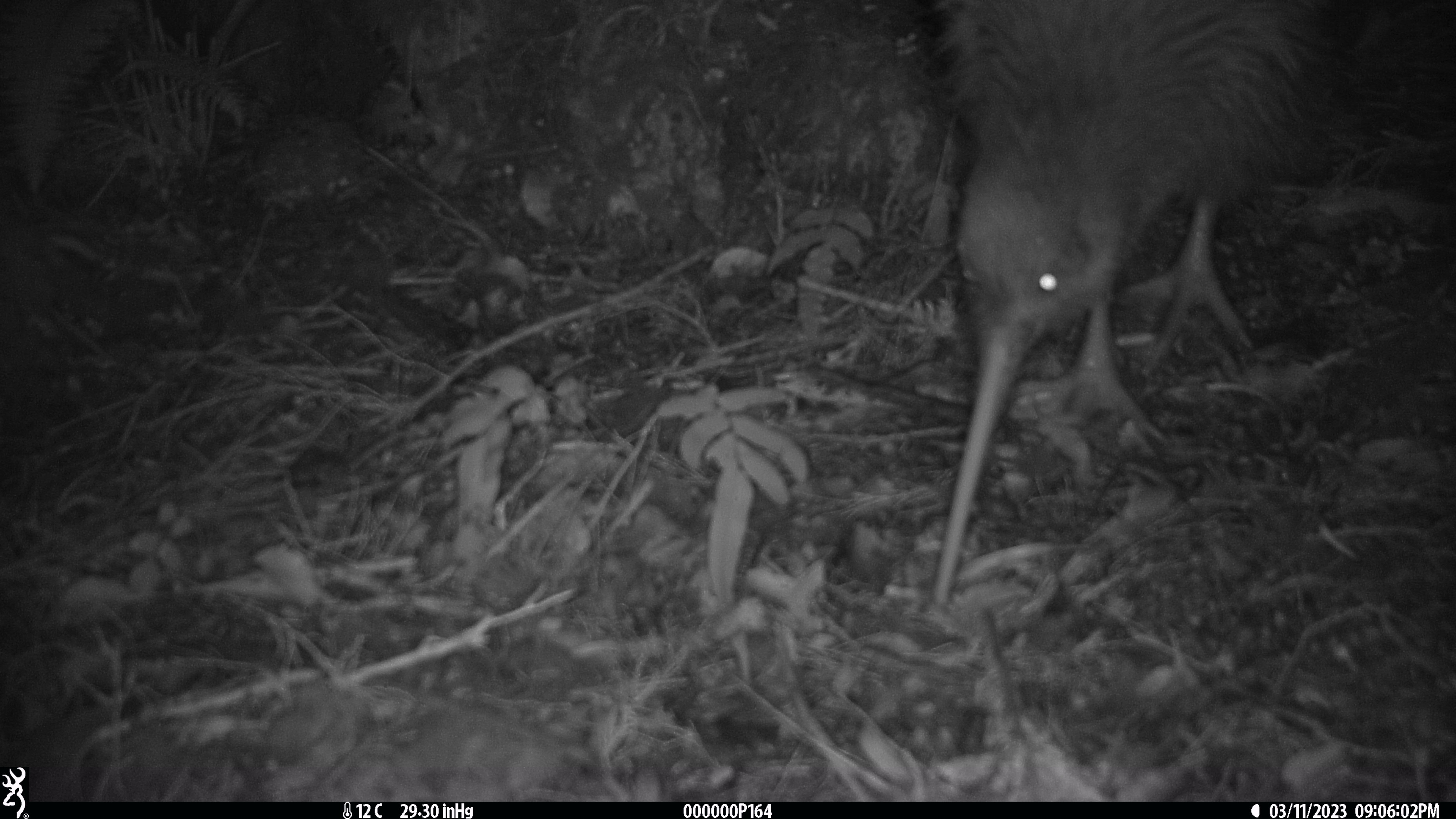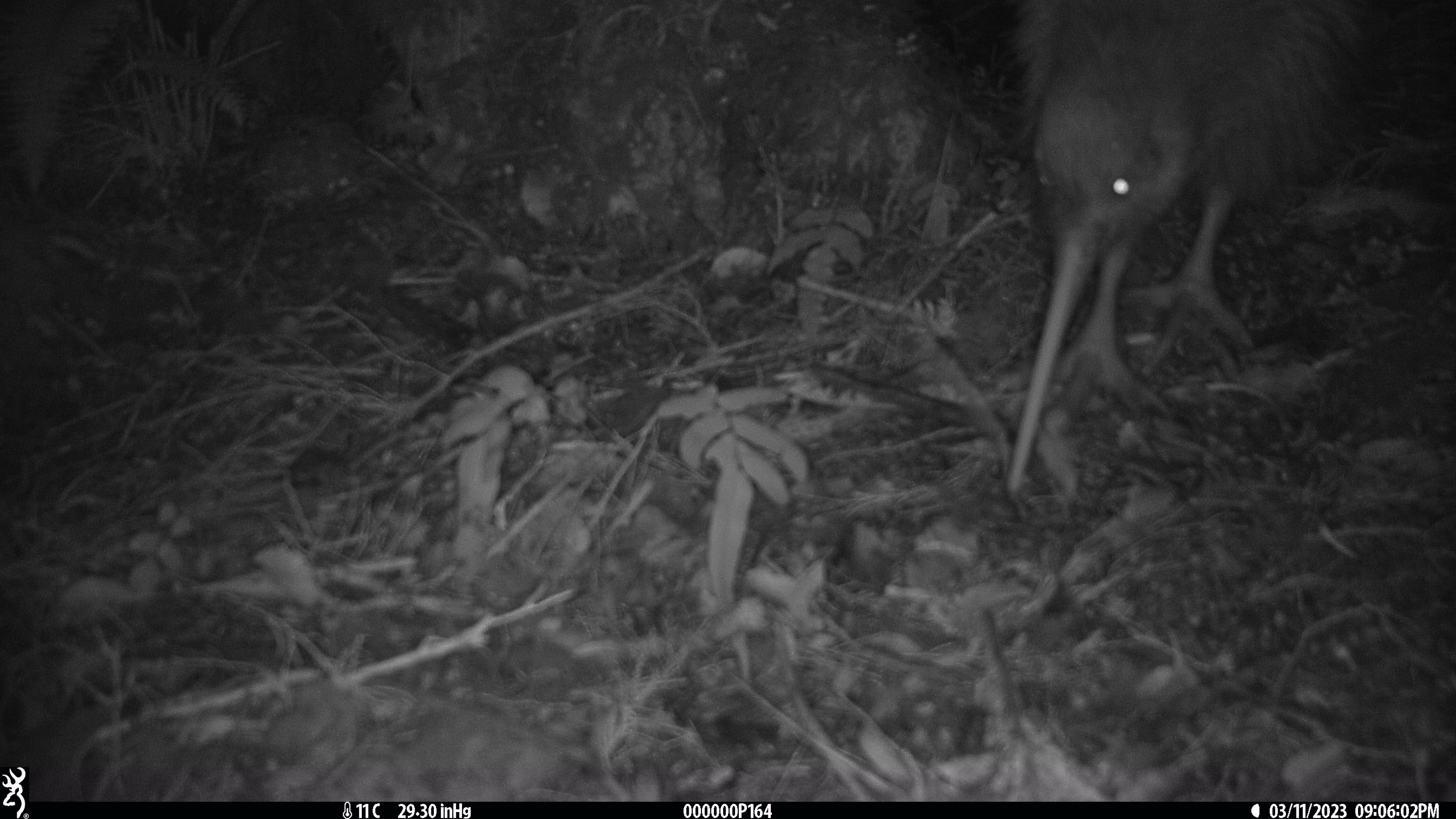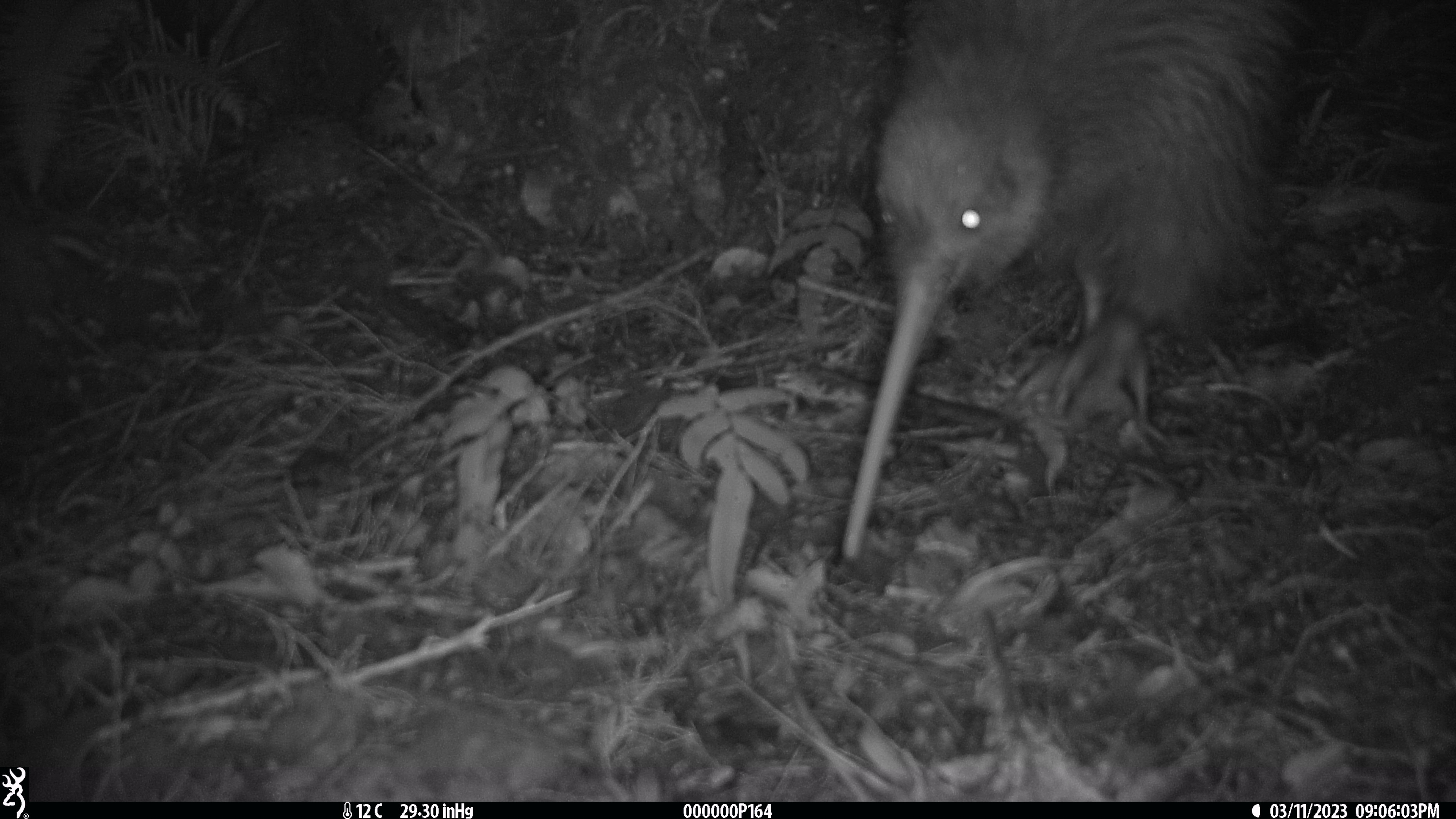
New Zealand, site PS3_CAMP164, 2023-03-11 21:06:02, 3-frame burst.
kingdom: Animalia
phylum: Chordata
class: Aves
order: Apterygiformes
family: Apterygidae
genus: Apteryx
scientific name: Apteryx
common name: kiwi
Kiwi (Apteryx).